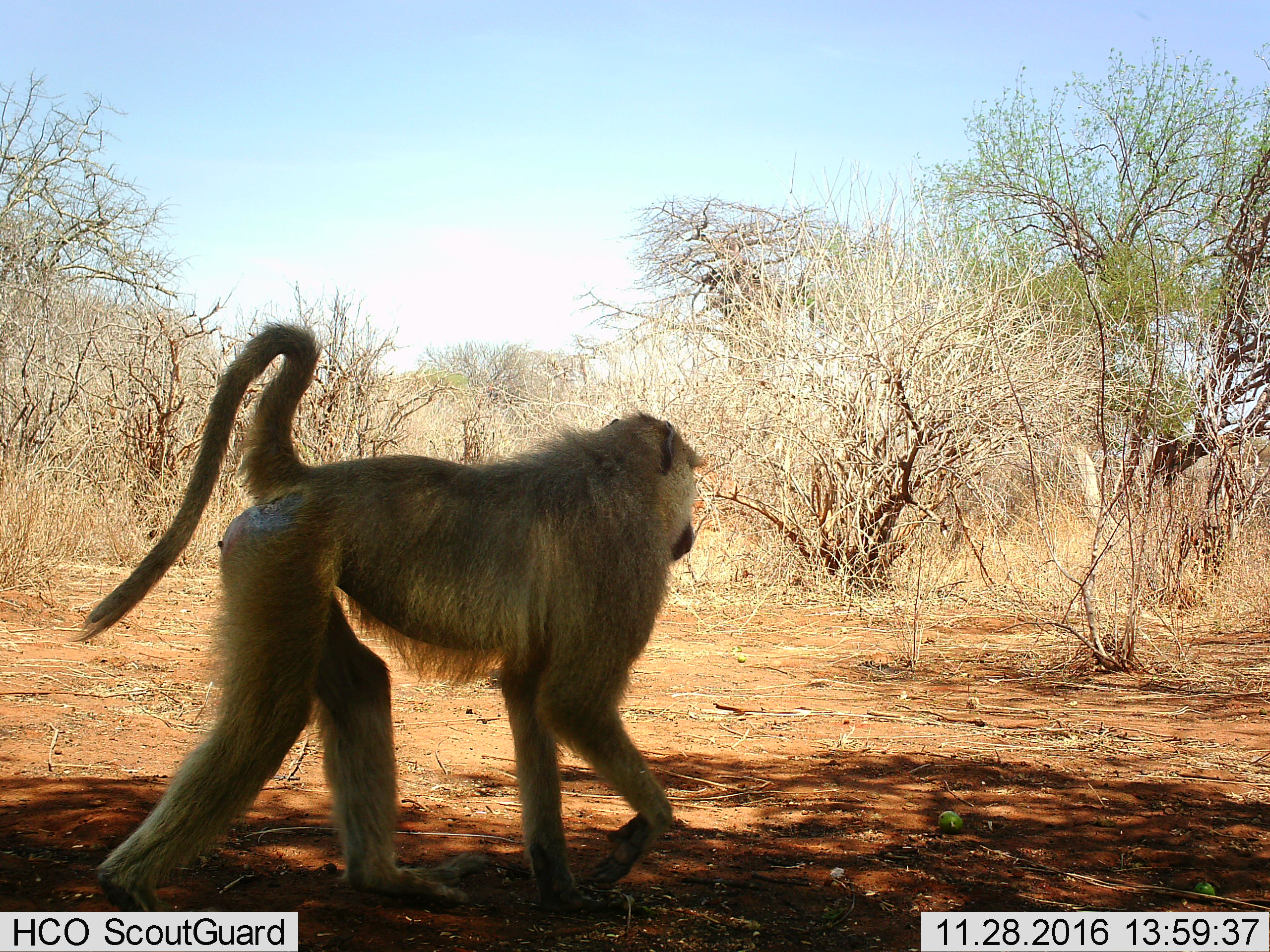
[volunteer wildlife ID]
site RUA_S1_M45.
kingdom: Animalia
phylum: Chordata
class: Mammalia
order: Primates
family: Cercopithecidae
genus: Papio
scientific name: Papio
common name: baboon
Baboon (Papio), count 1. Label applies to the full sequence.